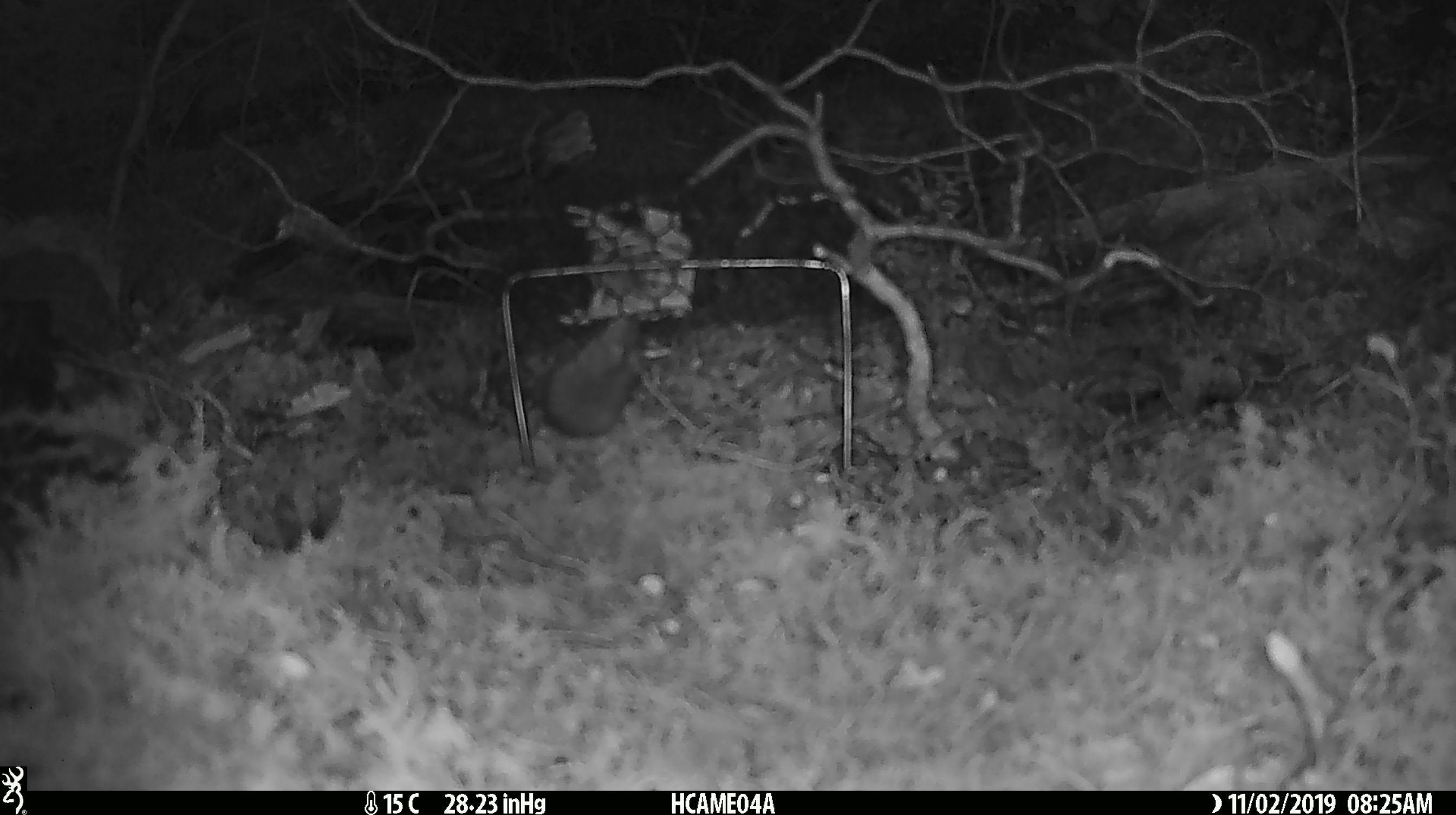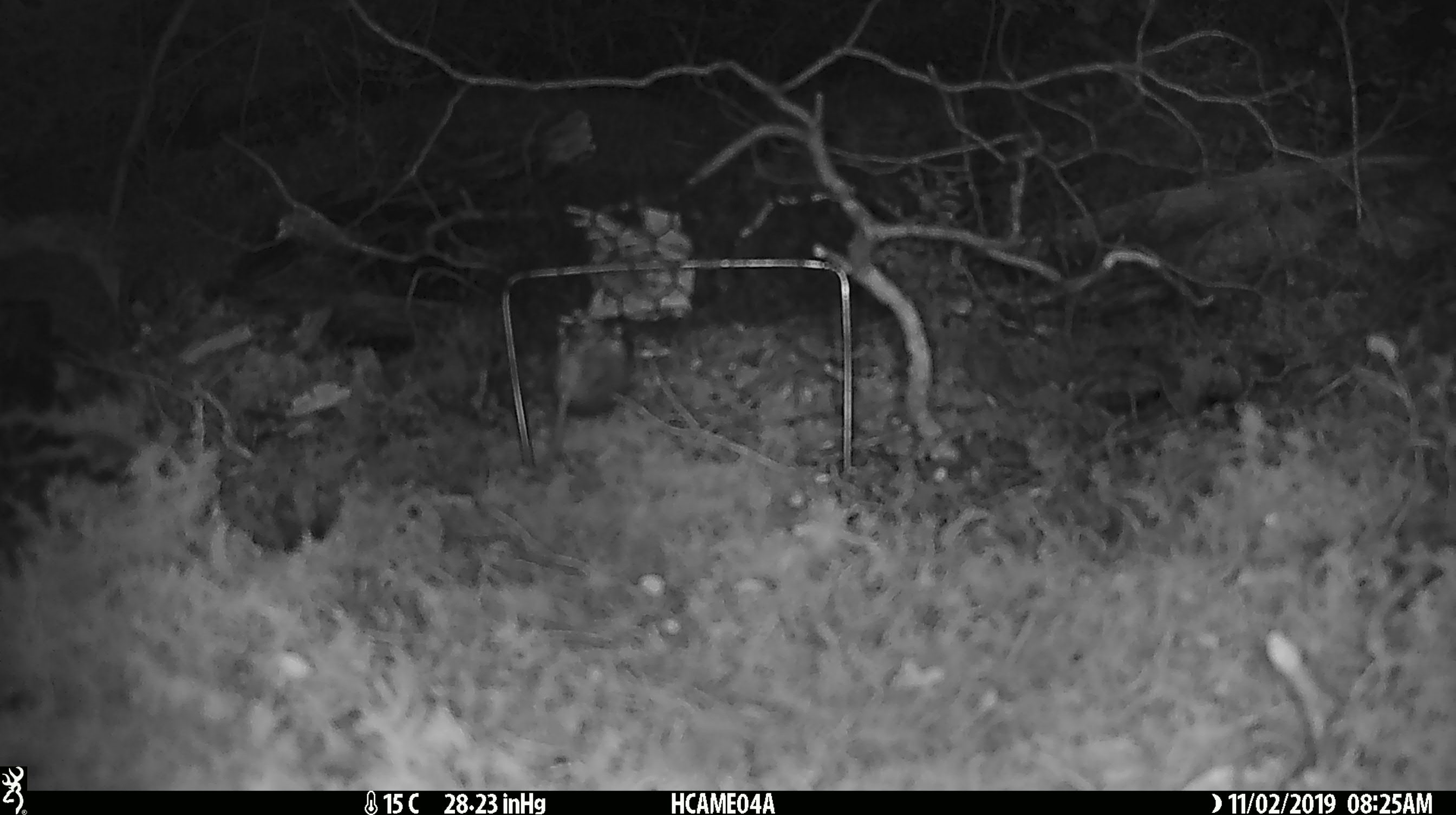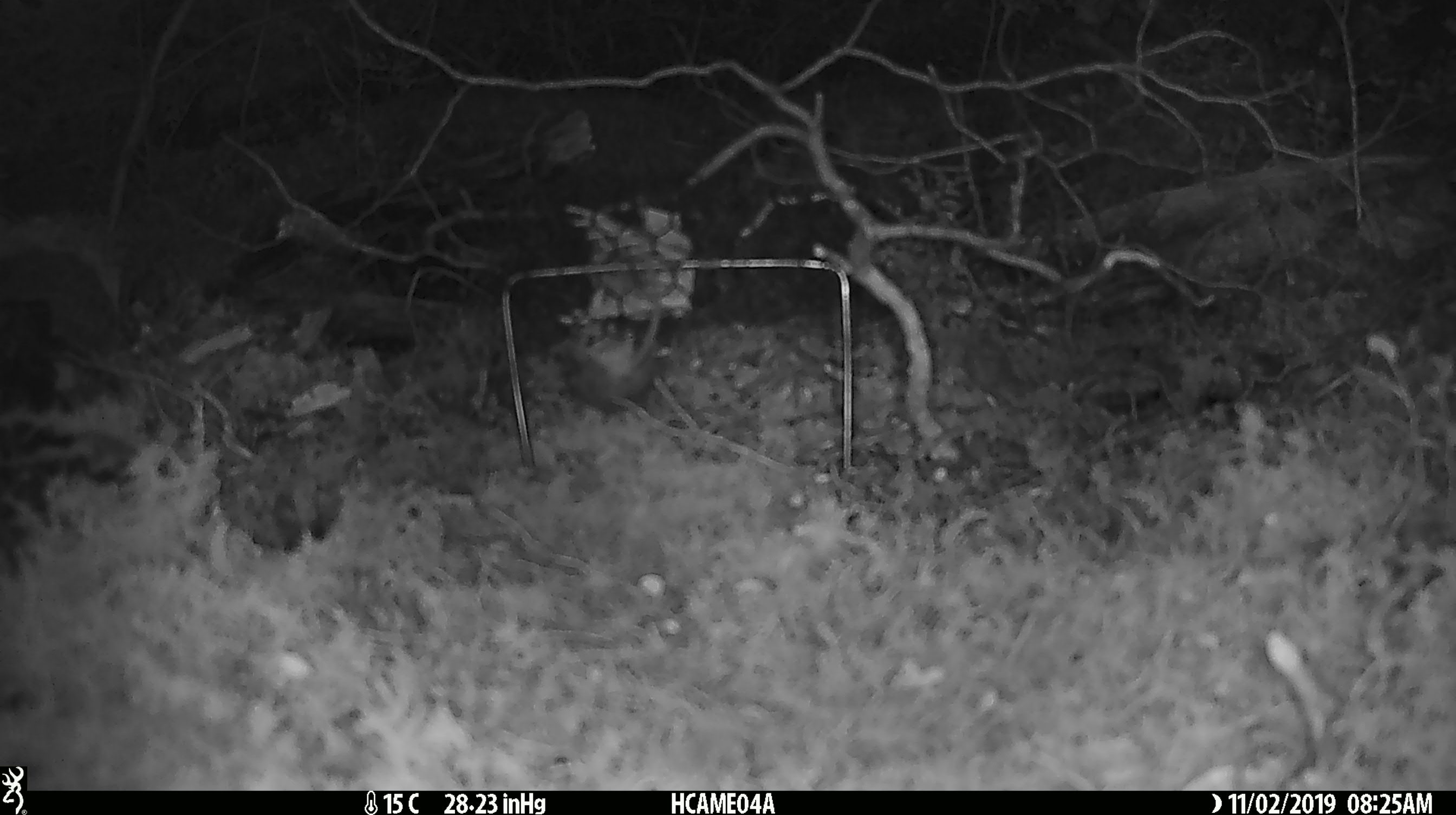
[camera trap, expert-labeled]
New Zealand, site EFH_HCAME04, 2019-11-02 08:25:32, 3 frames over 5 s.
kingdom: Animalia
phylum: Chordata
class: Mammalia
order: Rodentia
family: Muridae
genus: Mus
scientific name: Mus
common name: mouse